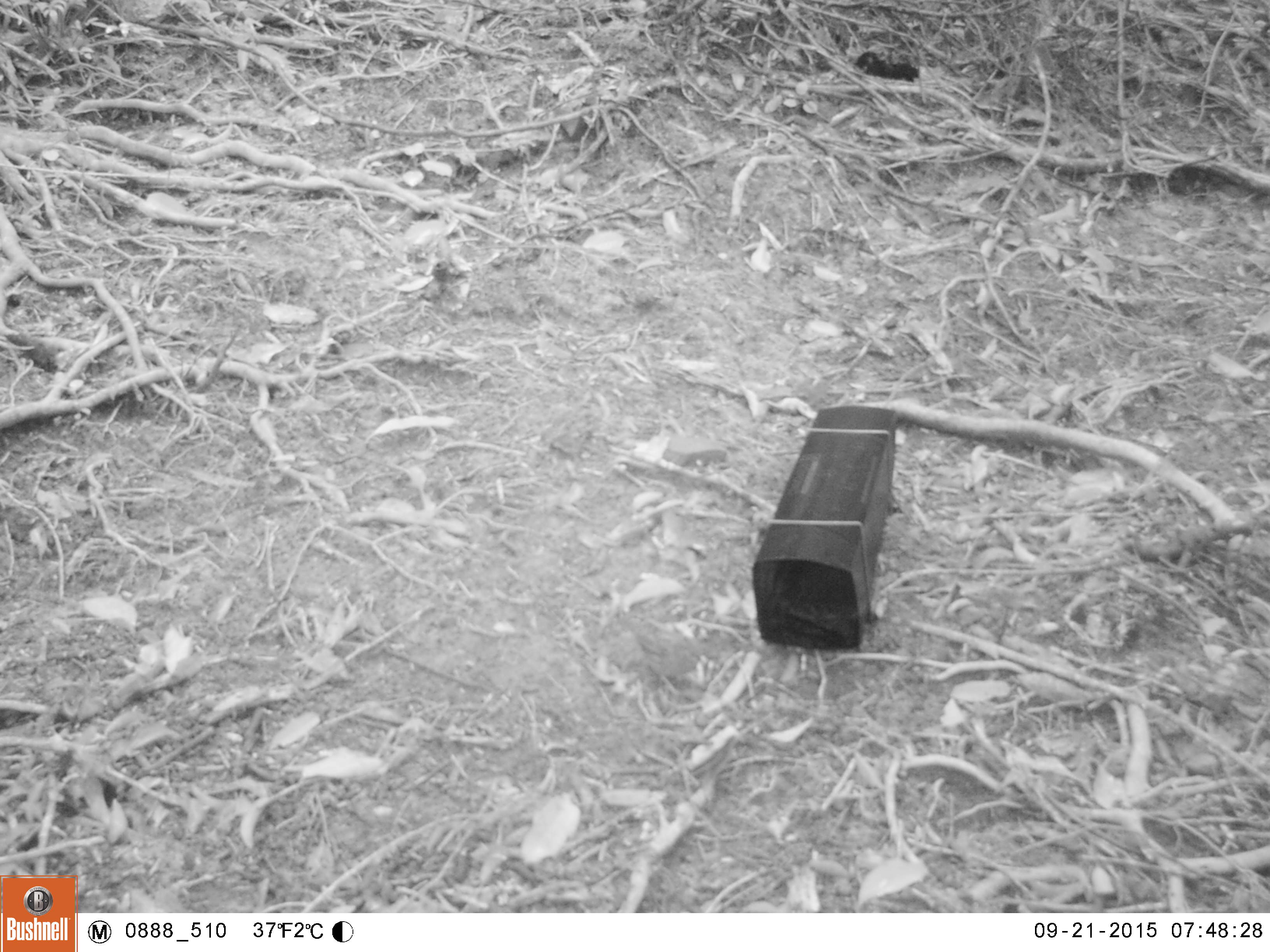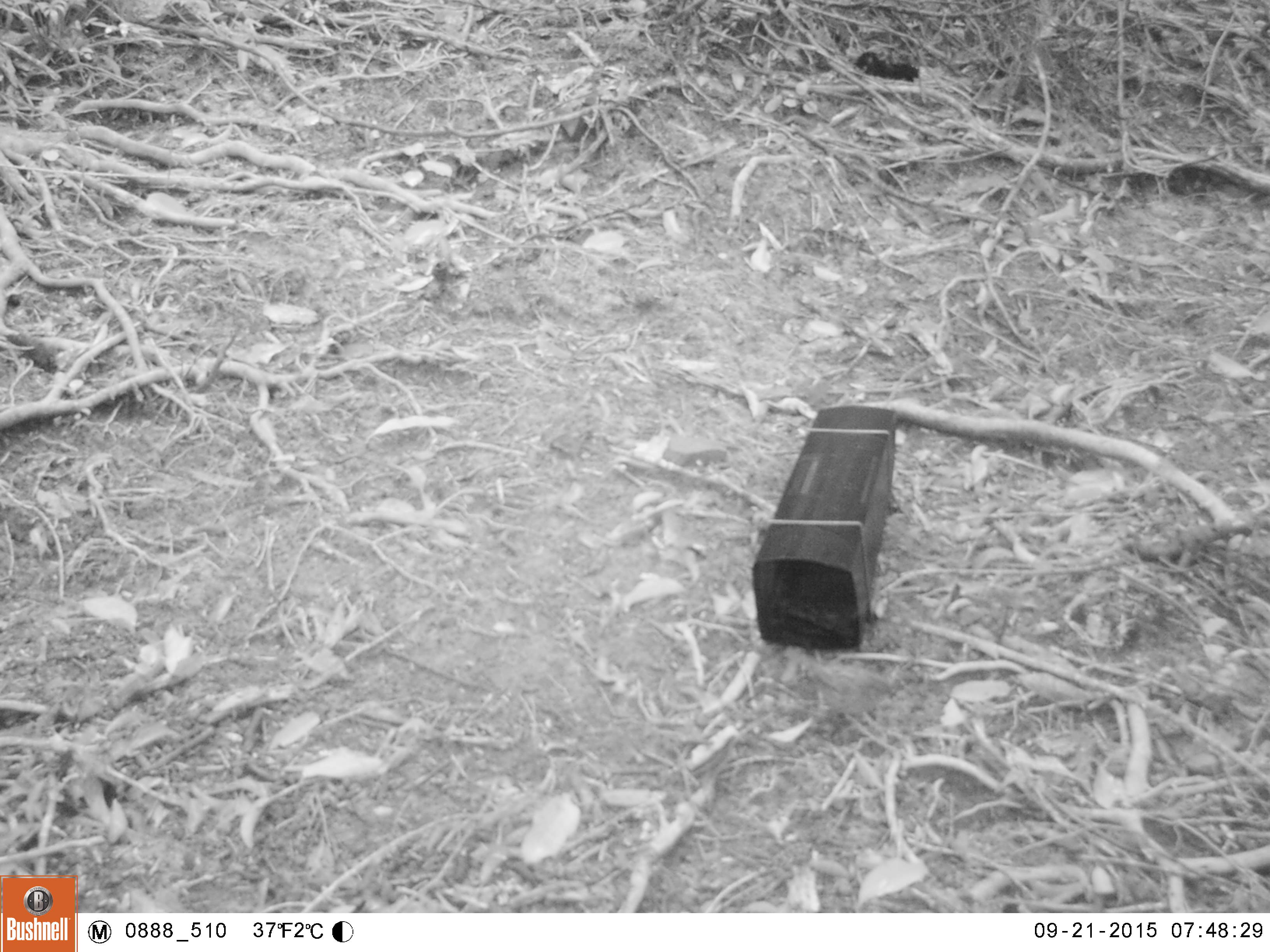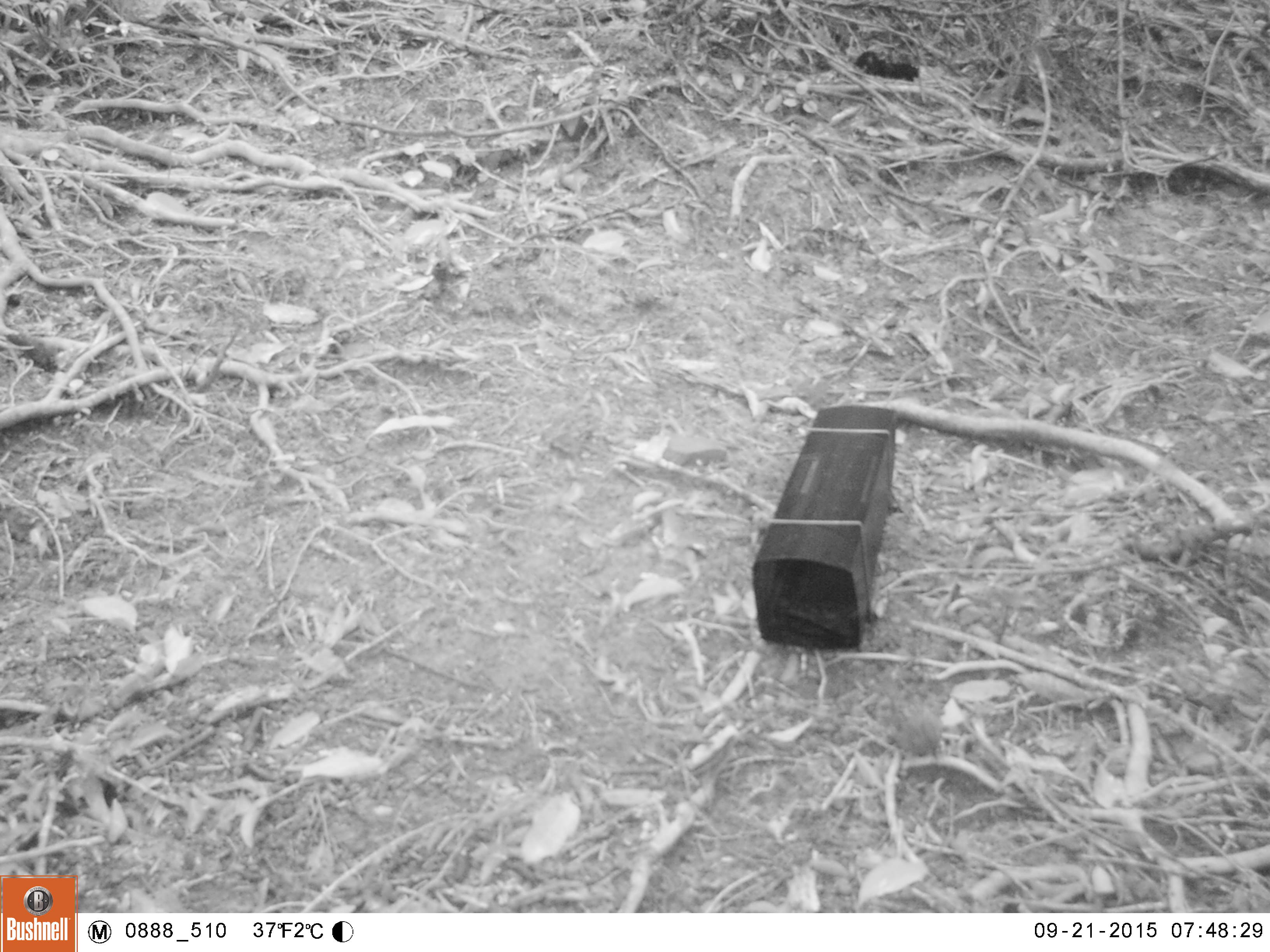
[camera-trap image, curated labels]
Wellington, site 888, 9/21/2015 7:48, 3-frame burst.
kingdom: Animalia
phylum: Chordata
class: Aves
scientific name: Aves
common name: bird